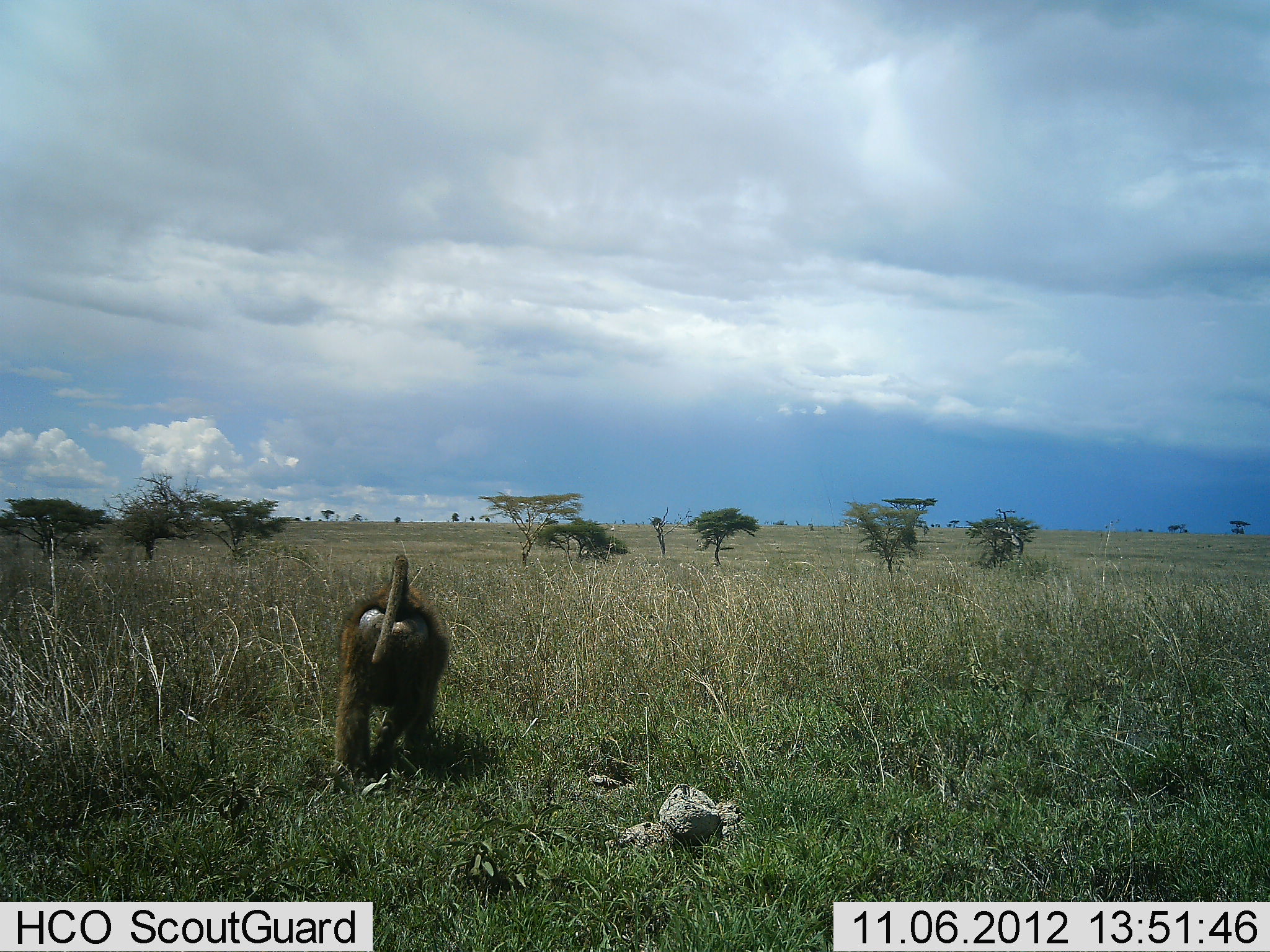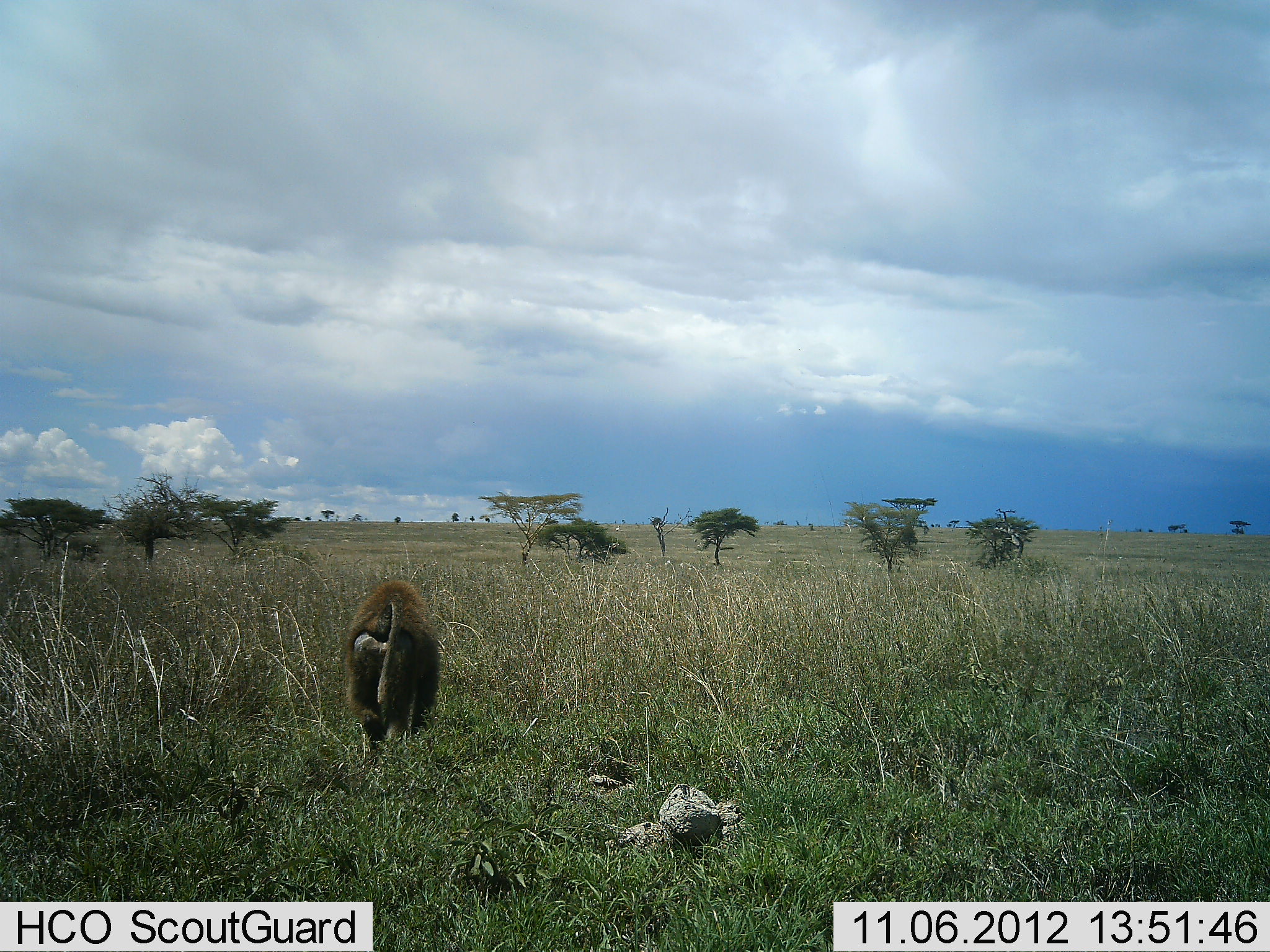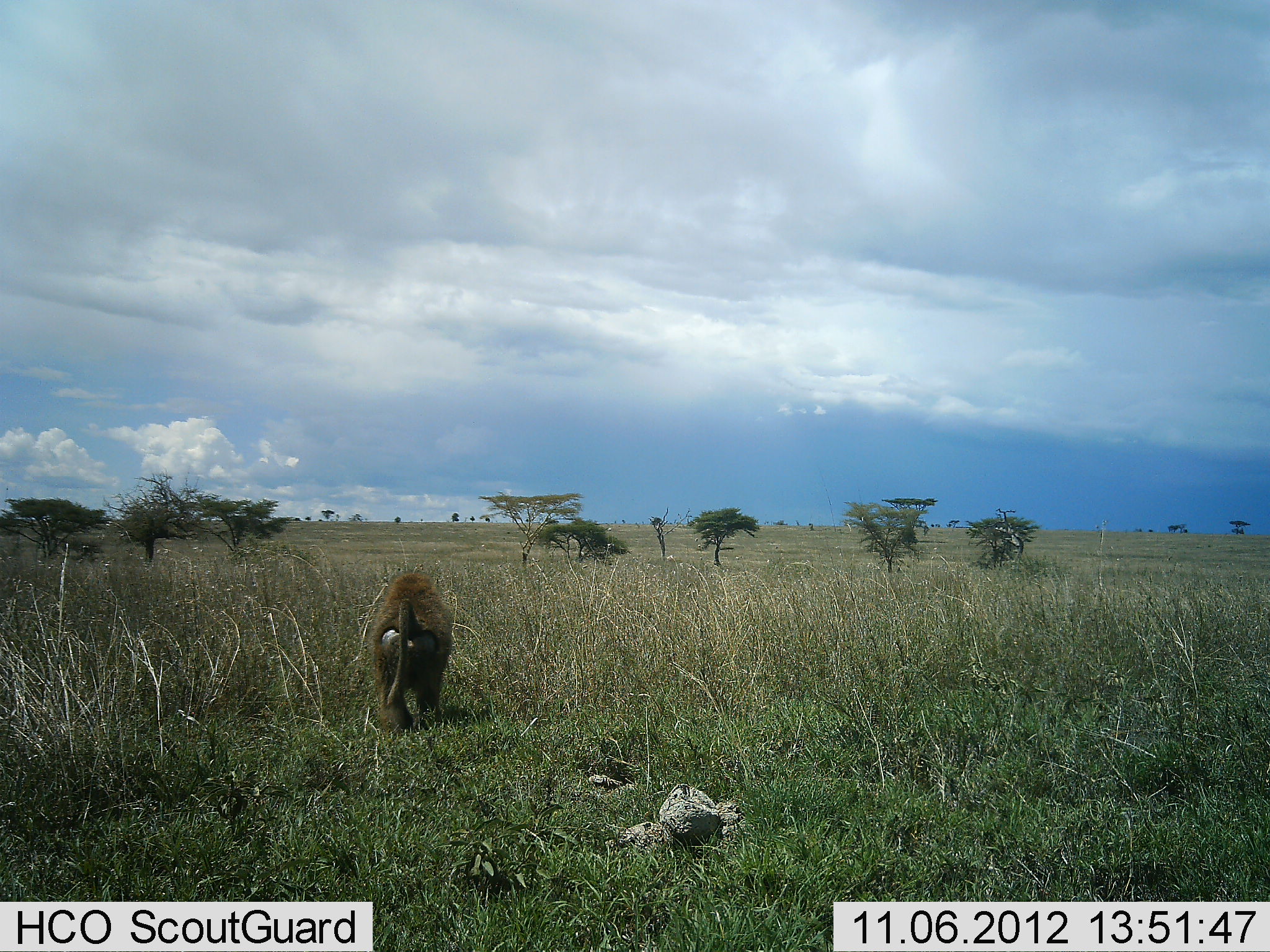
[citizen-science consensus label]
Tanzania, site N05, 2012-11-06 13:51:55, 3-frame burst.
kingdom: Animalia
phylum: Chordata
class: Mammalia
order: Primates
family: Cercopithecidae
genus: Papio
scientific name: Papio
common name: baboon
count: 1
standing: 0%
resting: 0%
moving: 100%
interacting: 0%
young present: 0%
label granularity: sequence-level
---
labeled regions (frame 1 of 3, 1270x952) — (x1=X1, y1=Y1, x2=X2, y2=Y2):
animal: (x1=334, y1=553, x2=449, y2=781)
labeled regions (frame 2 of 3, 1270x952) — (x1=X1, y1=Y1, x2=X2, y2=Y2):
animal: (x1=345, y1=578, x2=442, y2=746)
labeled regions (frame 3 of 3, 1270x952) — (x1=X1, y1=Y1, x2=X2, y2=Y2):
animal: (x1=372, y1=570, x2=455, y2=732)